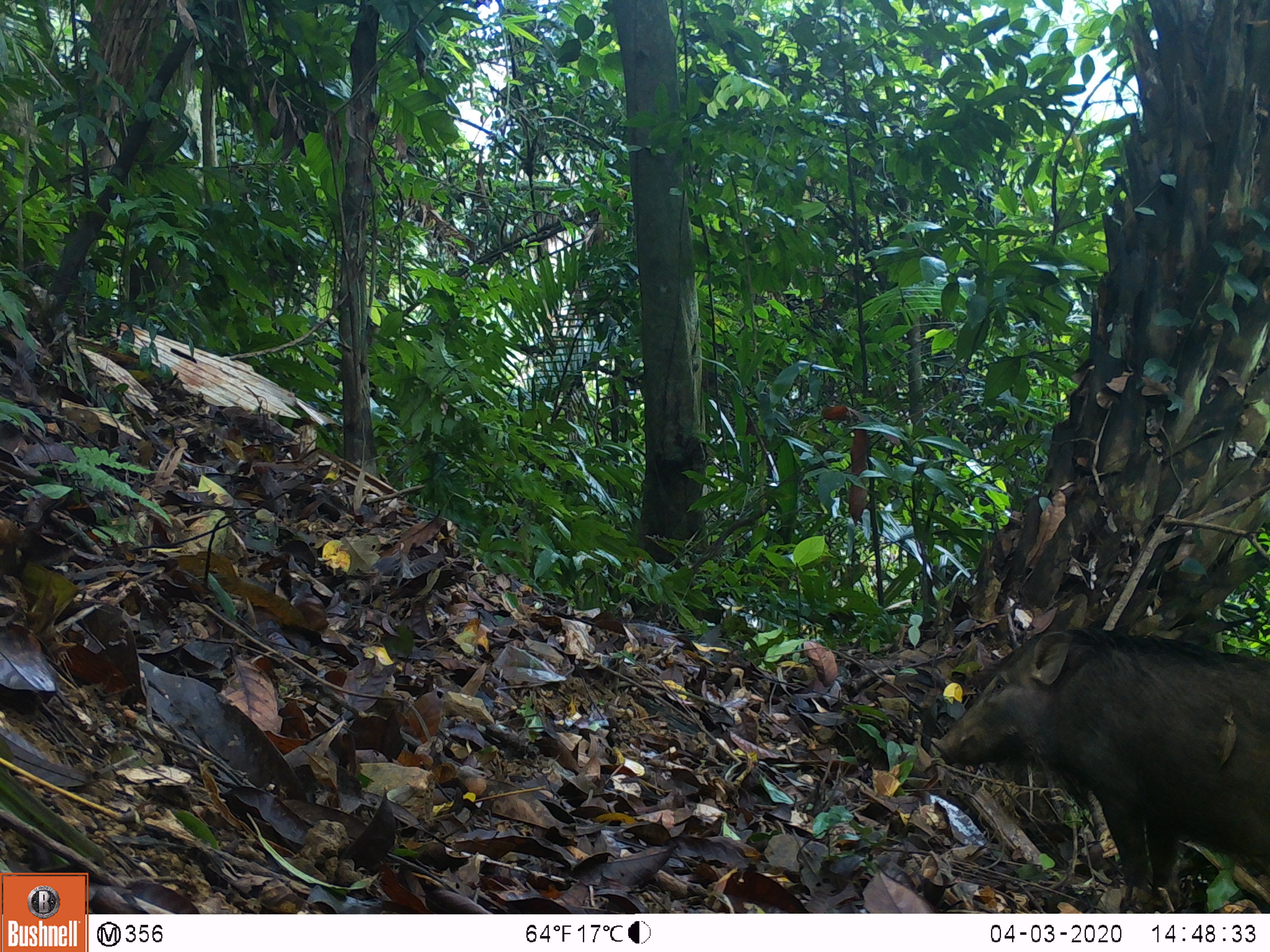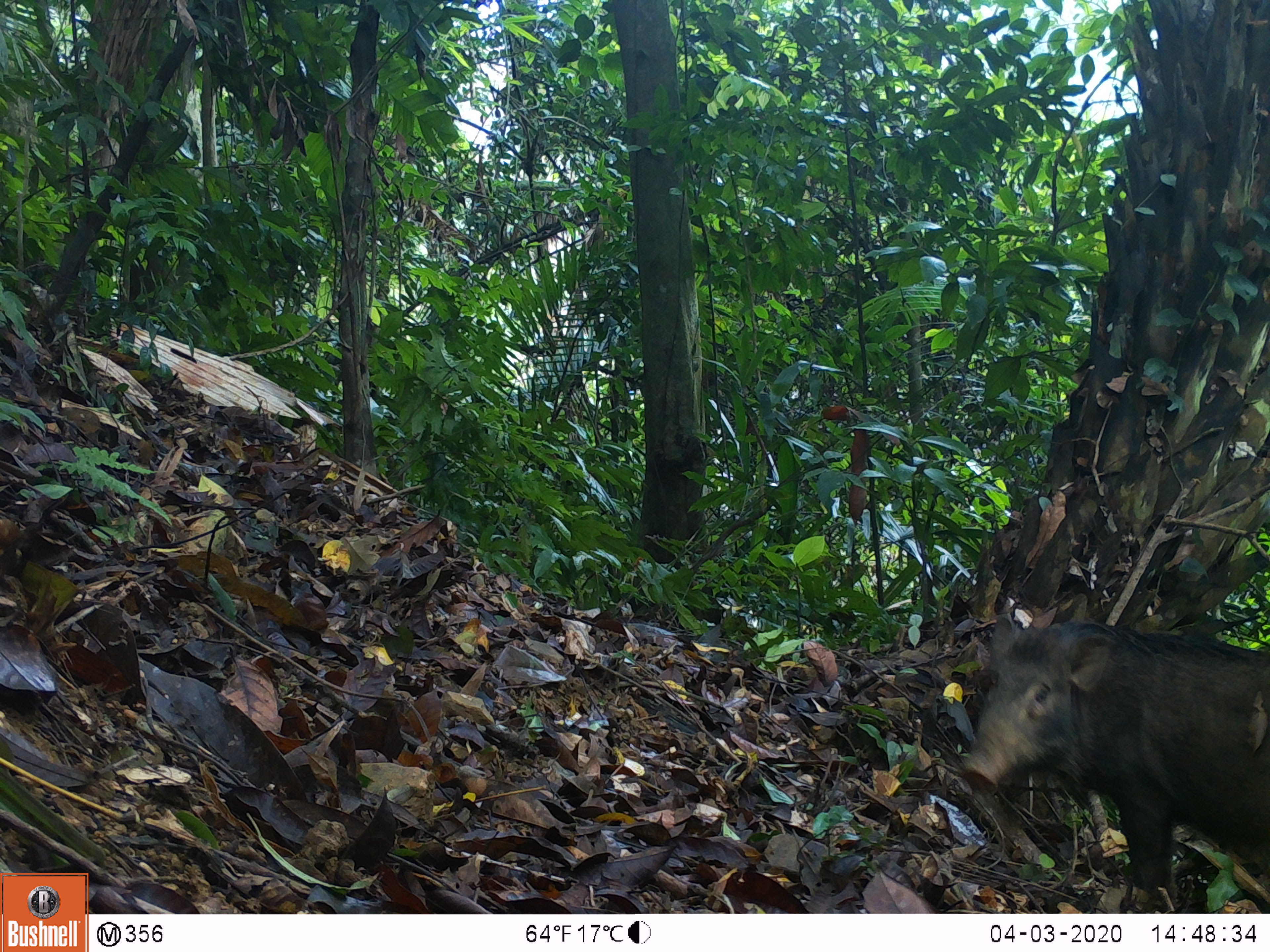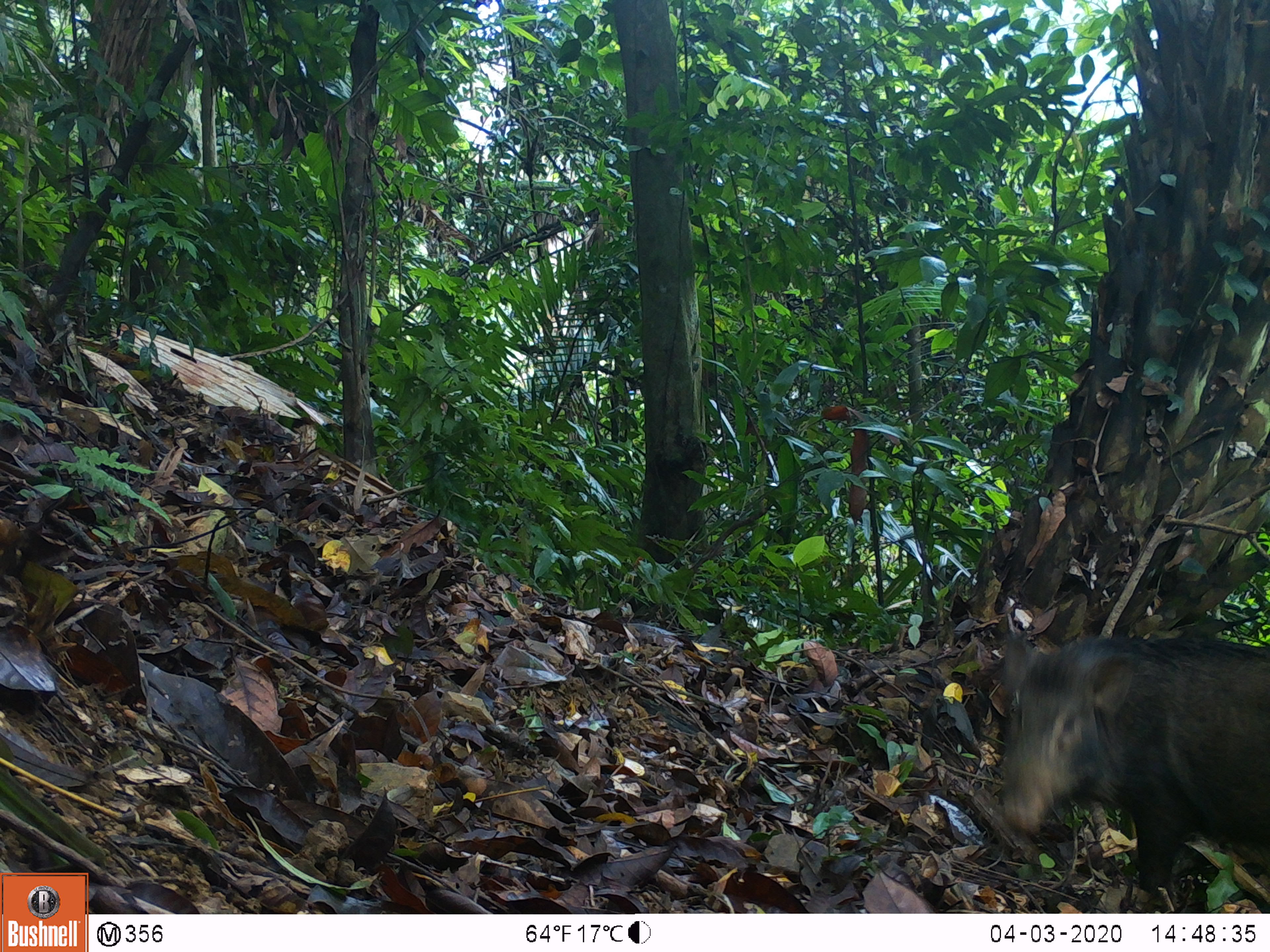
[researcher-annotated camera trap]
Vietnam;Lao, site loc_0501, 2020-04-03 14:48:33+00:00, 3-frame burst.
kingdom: Animalia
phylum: Chordata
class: Mammalia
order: Artiodactyla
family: Suidae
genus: Sus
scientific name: Sus scrofa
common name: eurasian wild pig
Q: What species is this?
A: Eurasian wild pig (Sus scrofa).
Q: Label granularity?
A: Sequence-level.